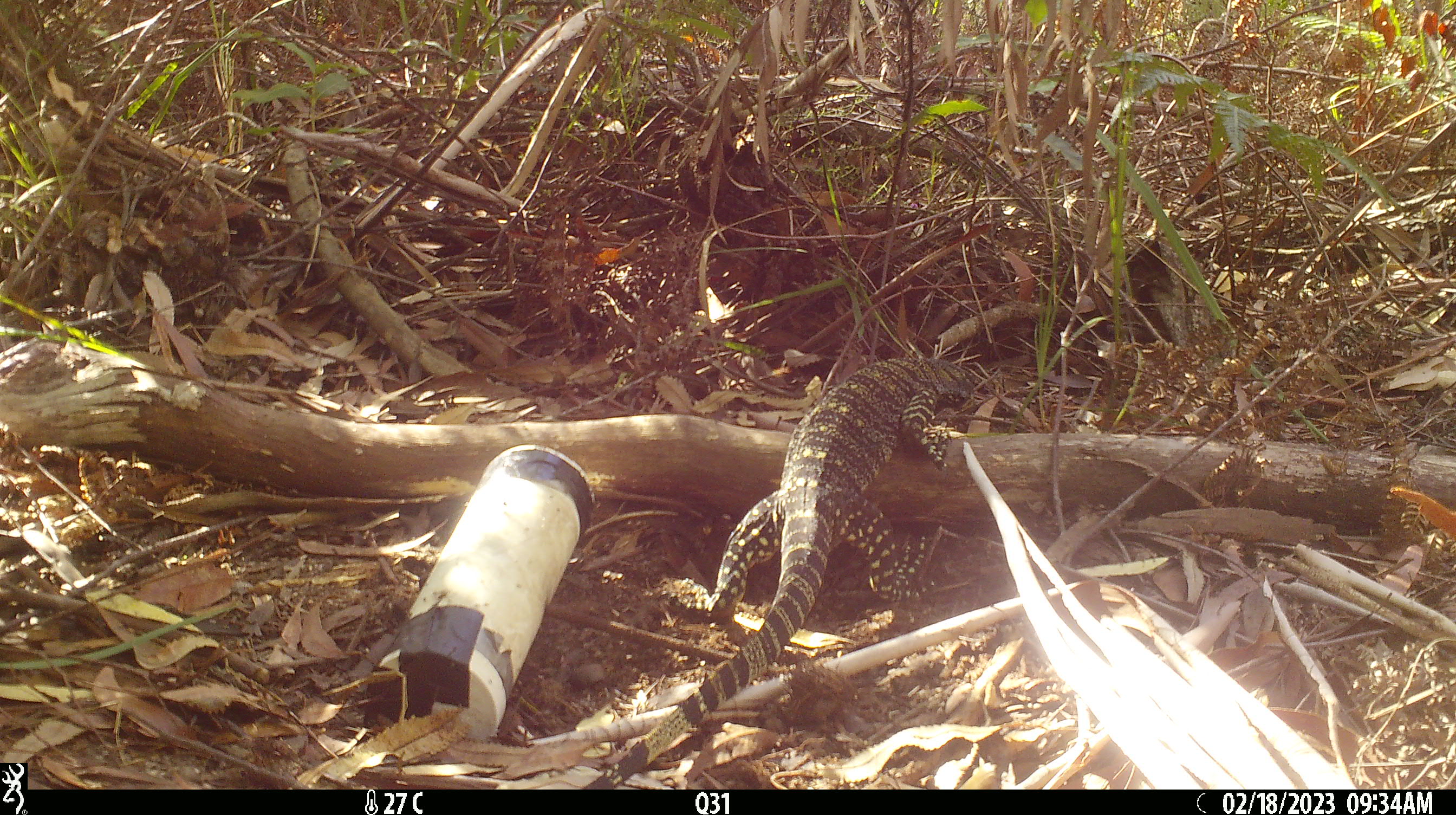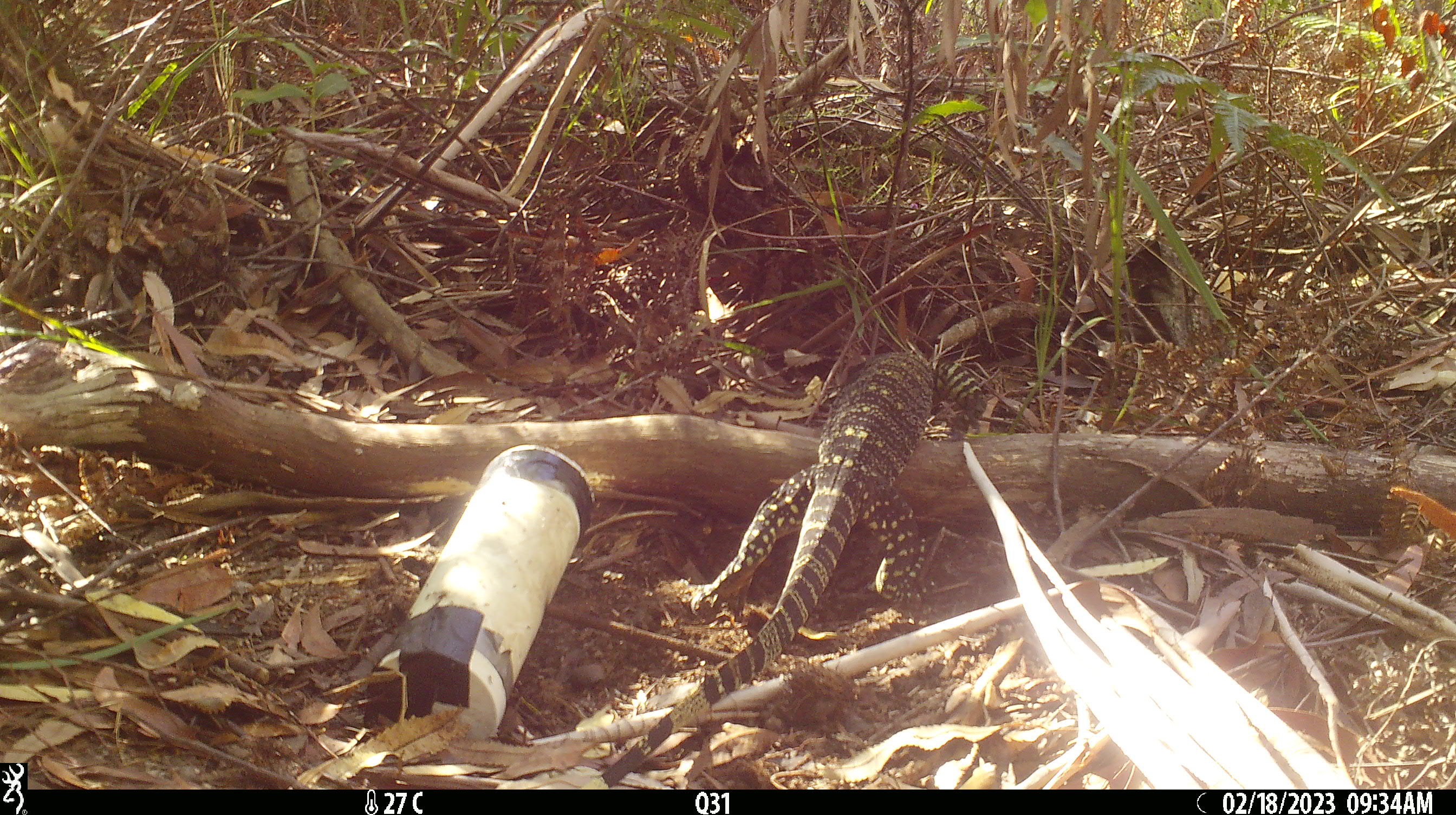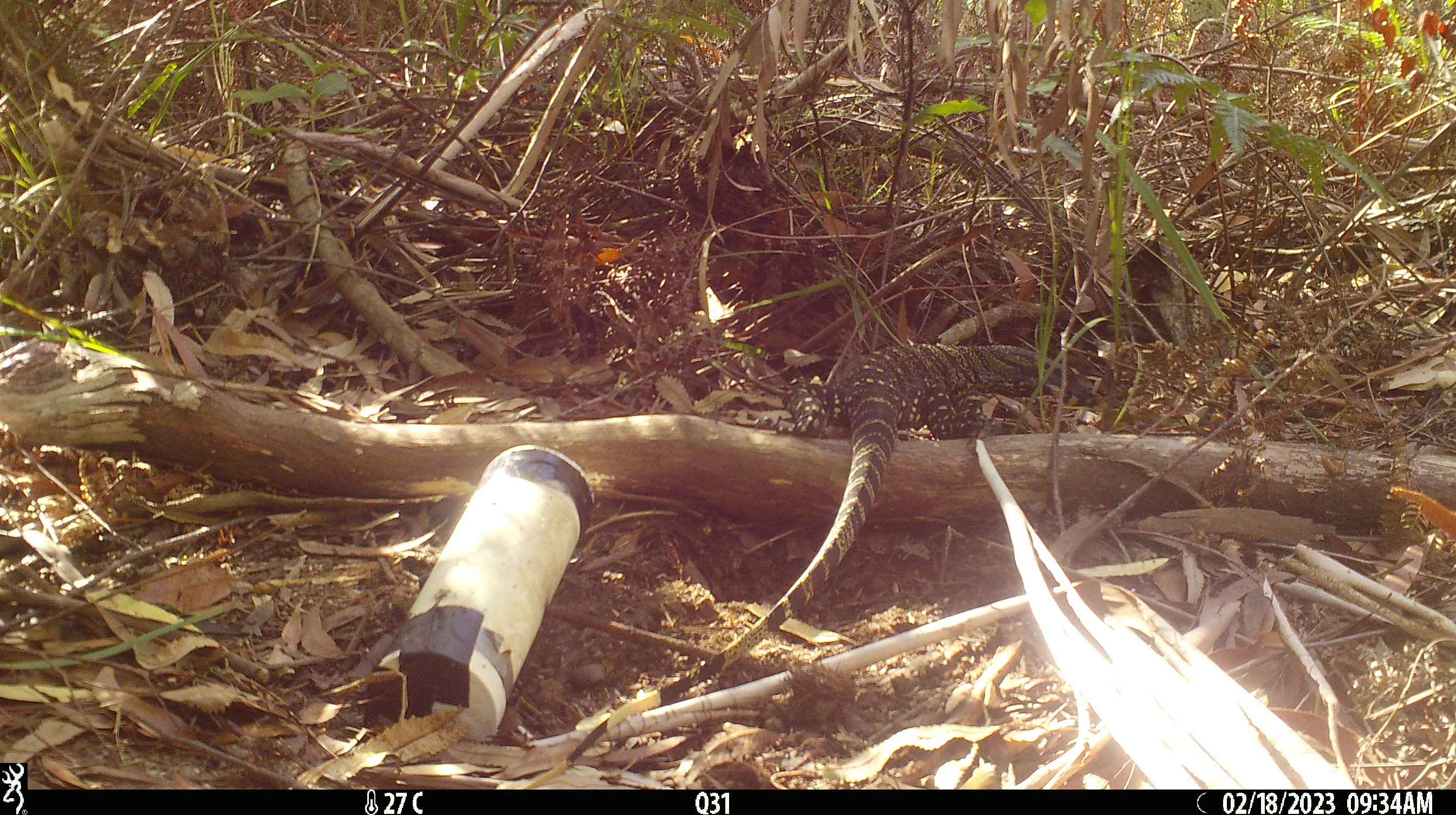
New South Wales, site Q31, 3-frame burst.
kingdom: Animalia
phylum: Chordata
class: Reptilia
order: Squamata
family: Varanidae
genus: Varanus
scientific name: Varanus varius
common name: lace monitor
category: goanna